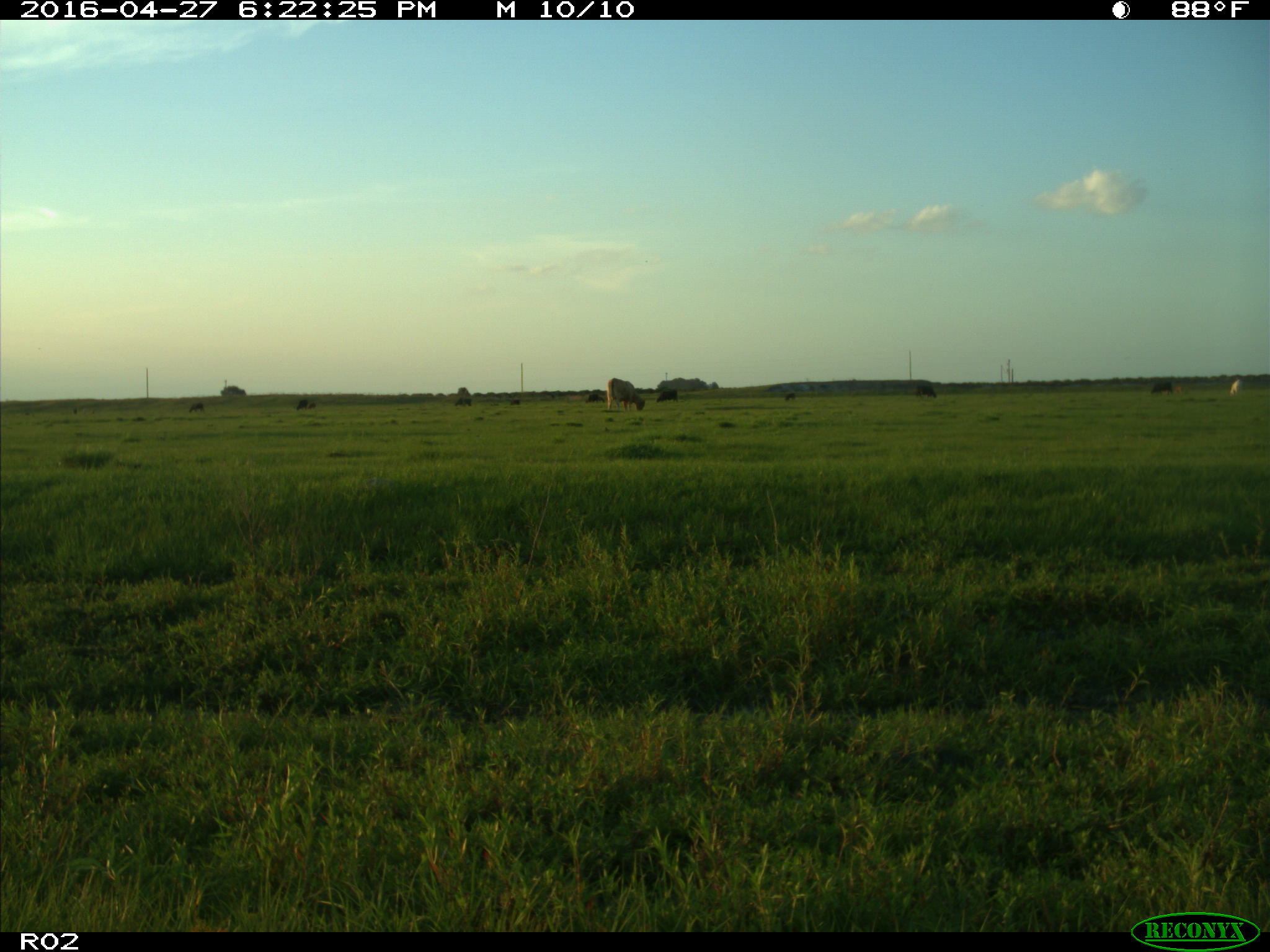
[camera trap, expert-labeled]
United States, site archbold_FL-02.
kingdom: Animalia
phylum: Chordata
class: Mammalia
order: Artiodactyla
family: Bovidae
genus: Bos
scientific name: Bos taurus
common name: domestic cow